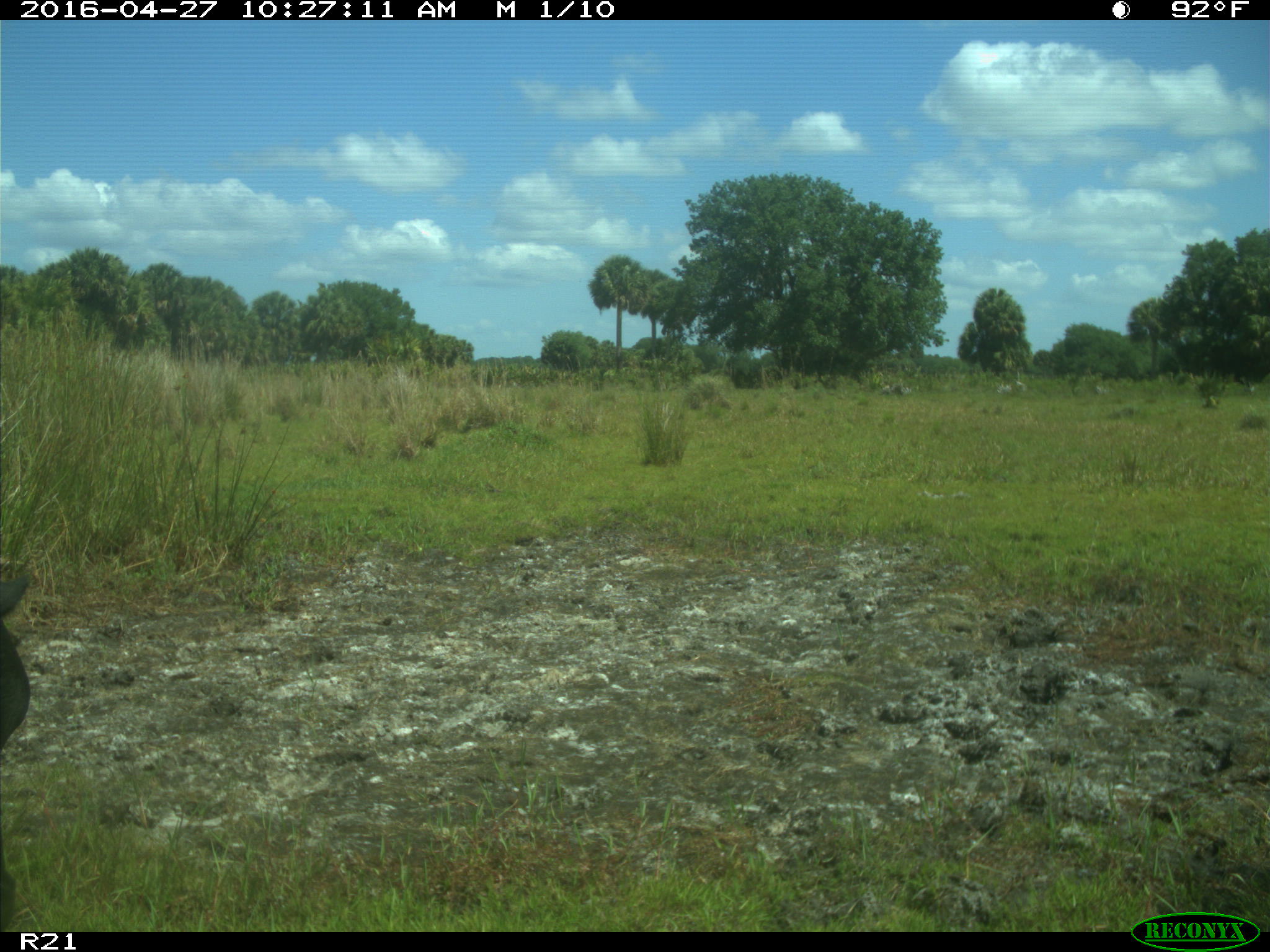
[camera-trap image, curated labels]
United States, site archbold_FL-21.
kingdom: Animalia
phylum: Chordata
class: Mammalia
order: Artiodactyla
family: Bovidae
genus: Bos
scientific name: Bos taurus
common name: domestic cow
Bos taurus (domestic cow).